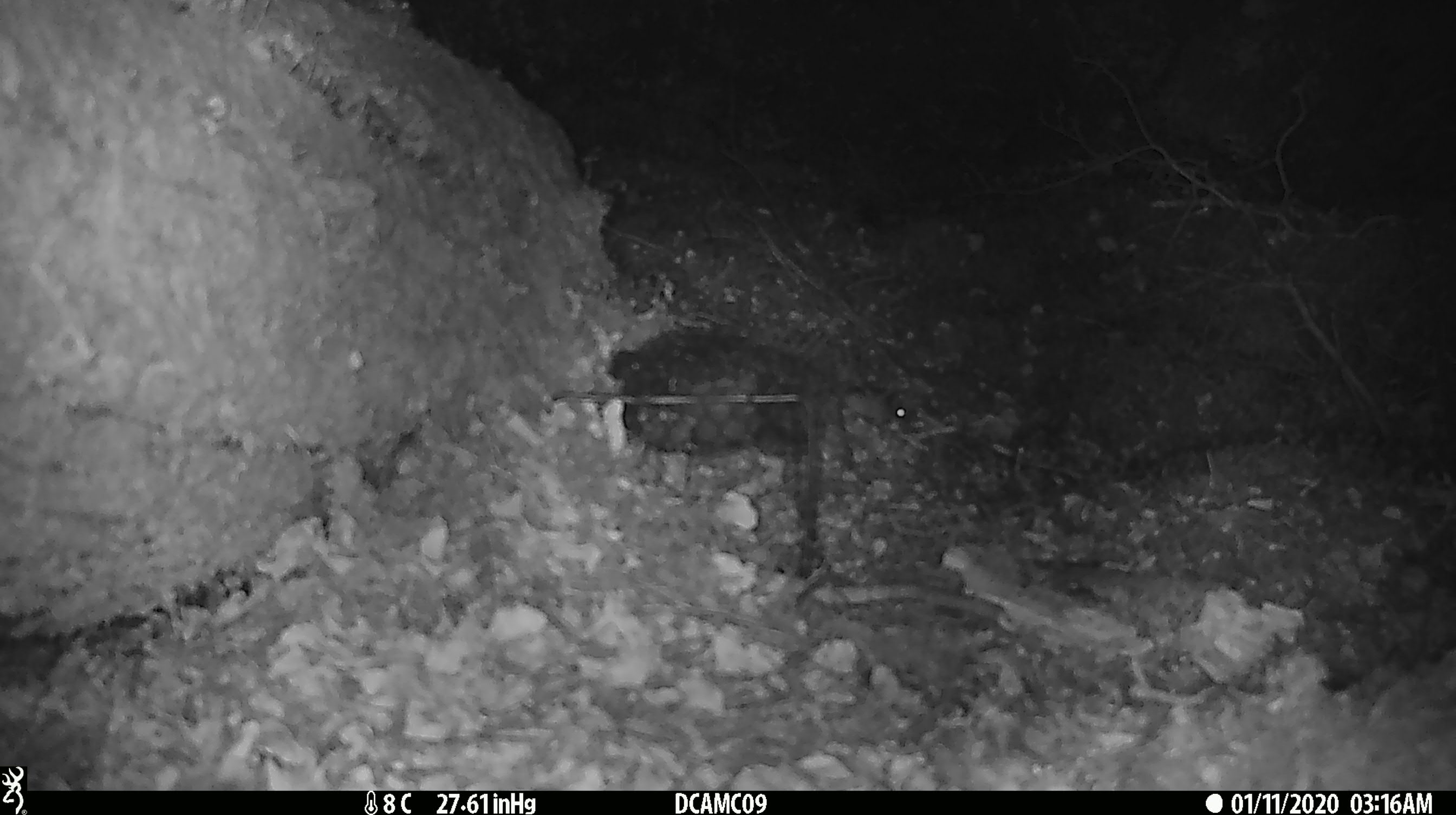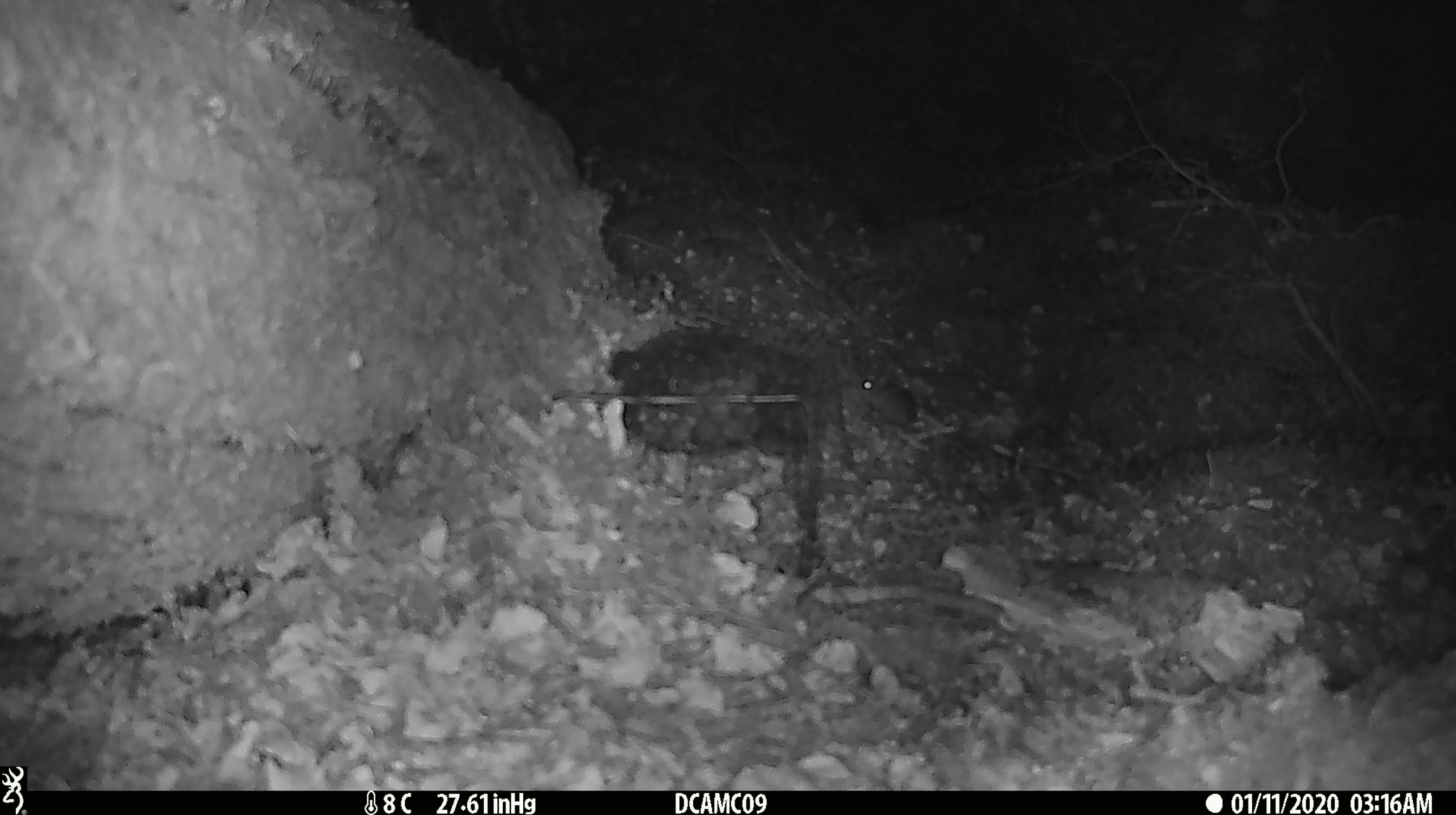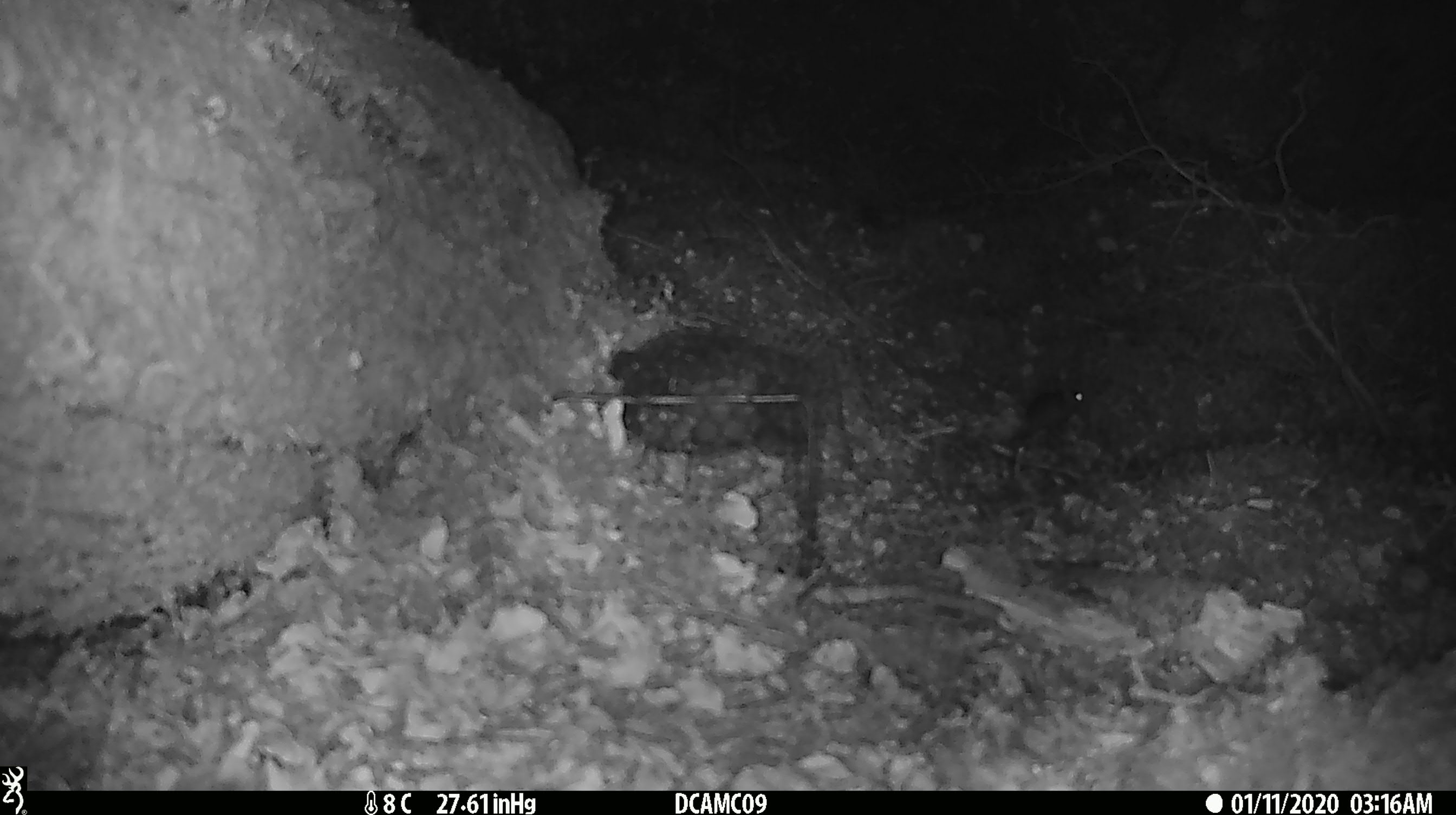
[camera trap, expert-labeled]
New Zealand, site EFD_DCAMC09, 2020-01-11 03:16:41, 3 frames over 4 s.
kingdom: Animalia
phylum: Chordata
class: Mammalia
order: Rodentia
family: Muridae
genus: Mus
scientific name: Mus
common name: mouse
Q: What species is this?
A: Mouse (Mus).